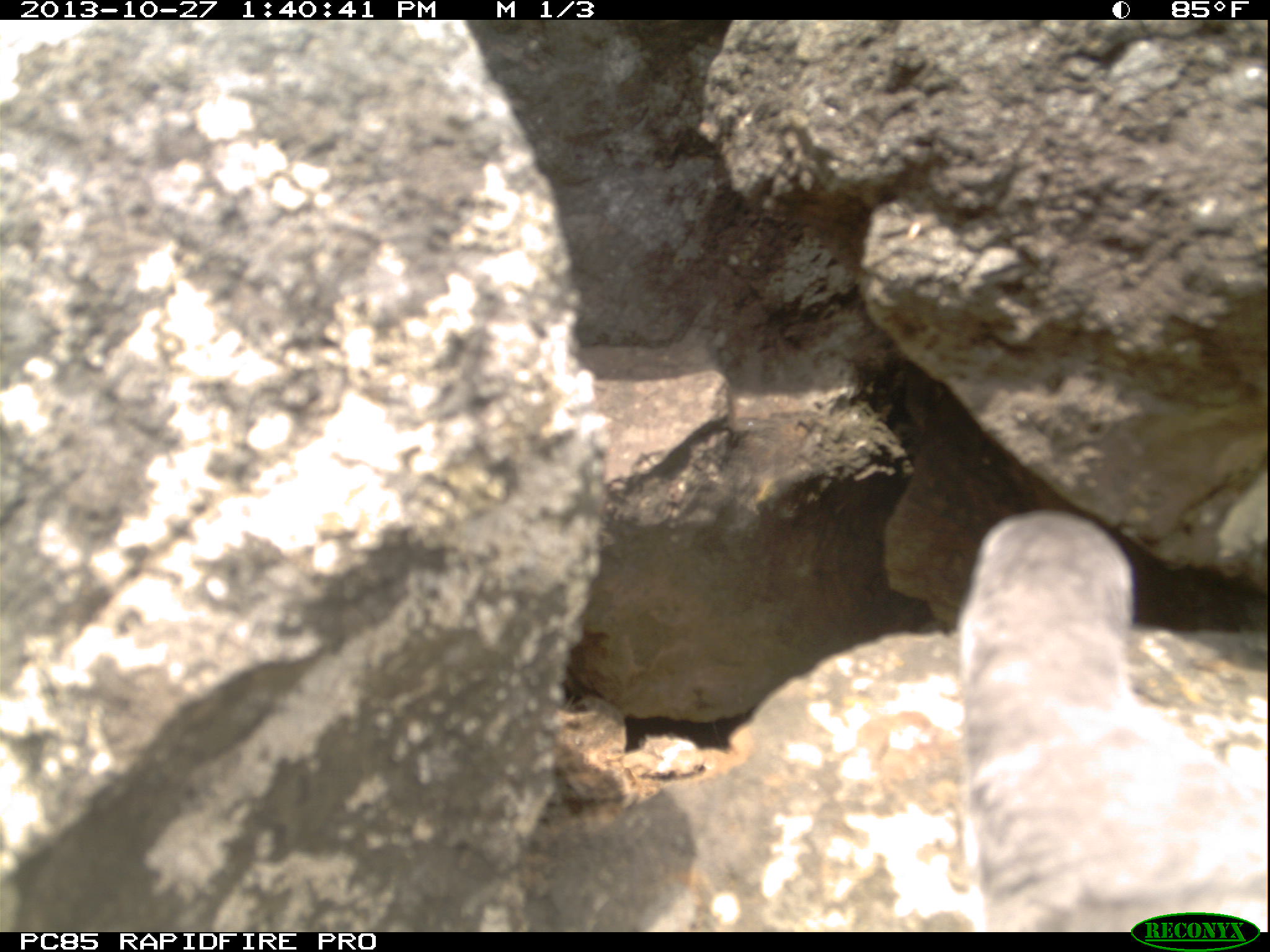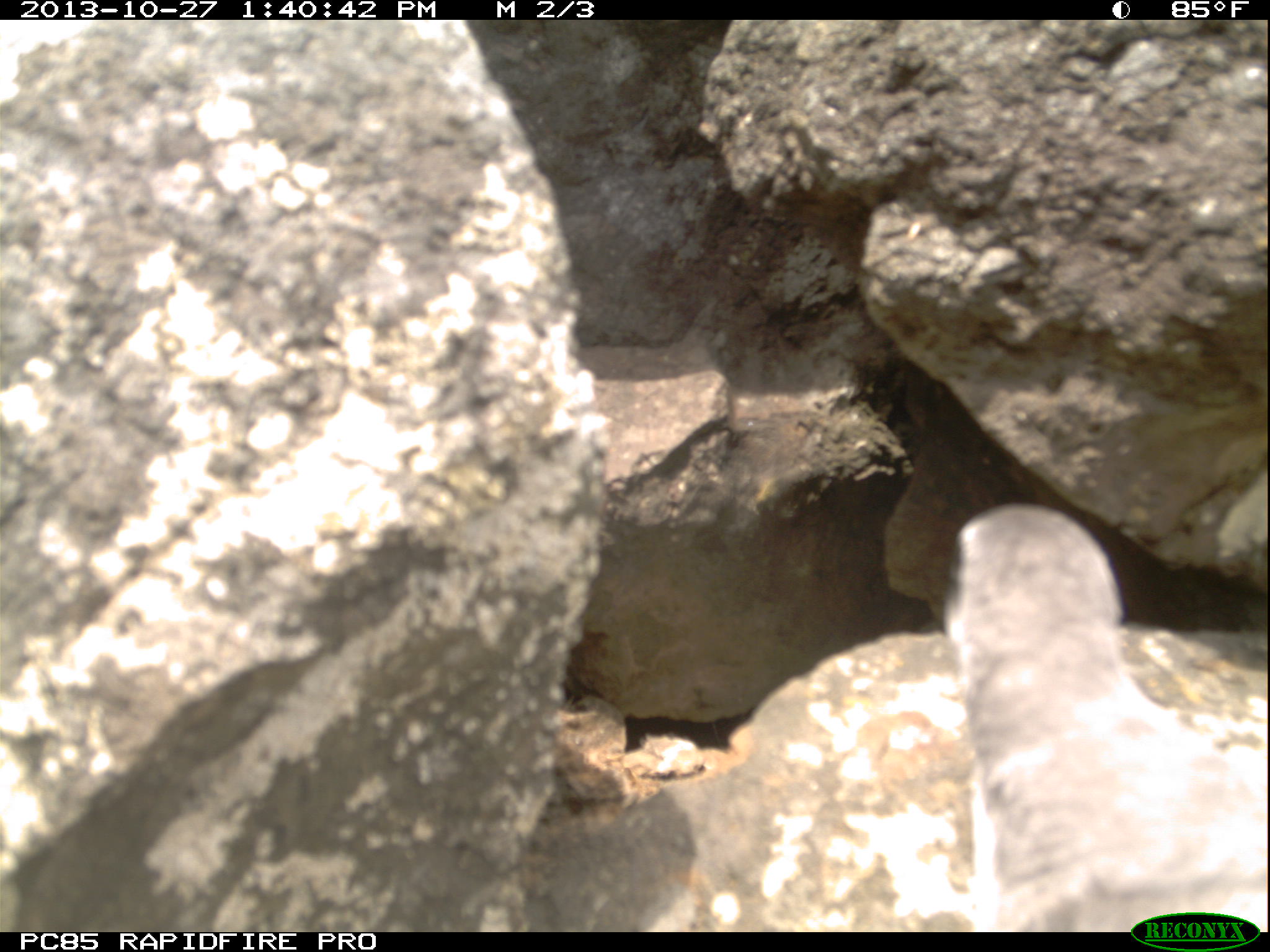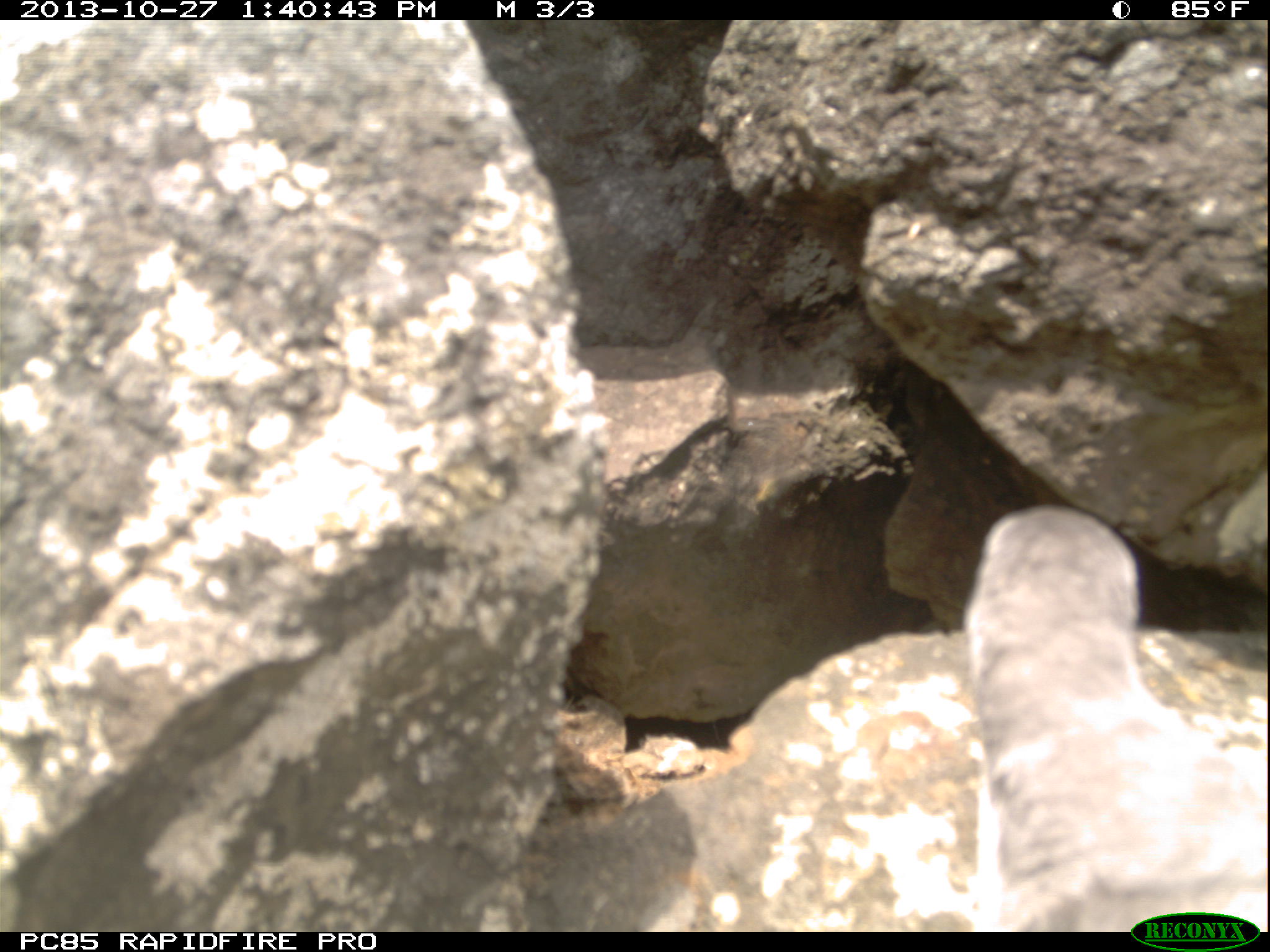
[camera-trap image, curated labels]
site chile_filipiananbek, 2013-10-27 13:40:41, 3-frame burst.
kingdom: Animalia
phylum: Chordata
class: Aves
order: Procellariiformes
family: Procellariidae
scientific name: Procellariidae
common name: petrel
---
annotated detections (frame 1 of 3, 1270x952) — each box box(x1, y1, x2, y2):
petrel: box(949, 512, 1270, 932)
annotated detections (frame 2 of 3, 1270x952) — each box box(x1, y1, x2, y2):
petrel: box(938, 503, 1269, 931)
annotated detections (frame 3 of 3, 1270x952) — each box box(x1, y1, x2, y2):
petrel: box(961, 506, 1269, 933)